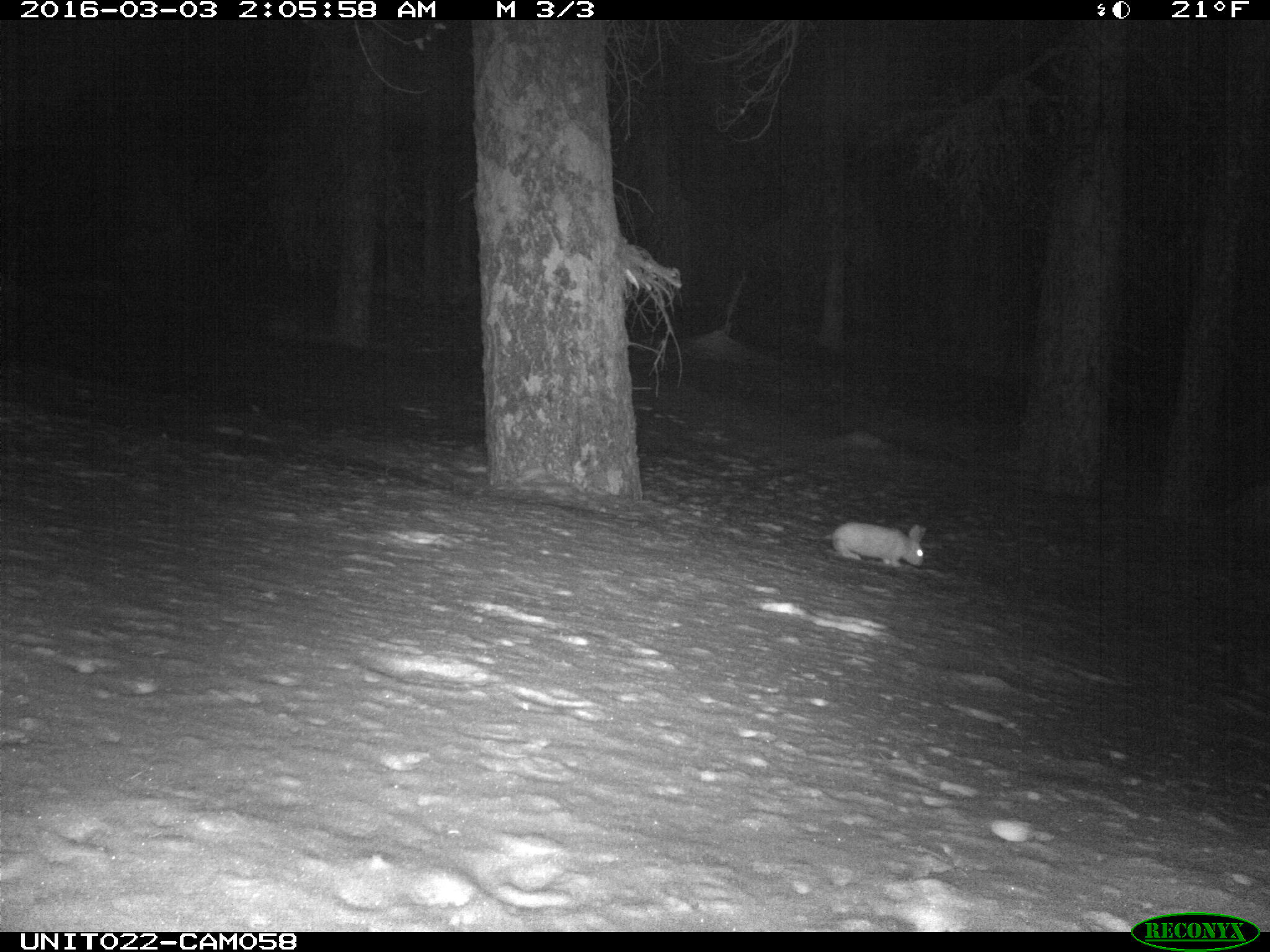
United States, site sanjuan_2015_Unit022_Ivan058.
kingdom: Animalia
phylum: Chordata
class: Mammalia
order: Lagomorpha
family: Leporidae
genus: Lepus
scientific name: Lepus americanus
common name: snowshoe hare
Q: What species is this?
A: Lepus americanus (snowshoe hare).